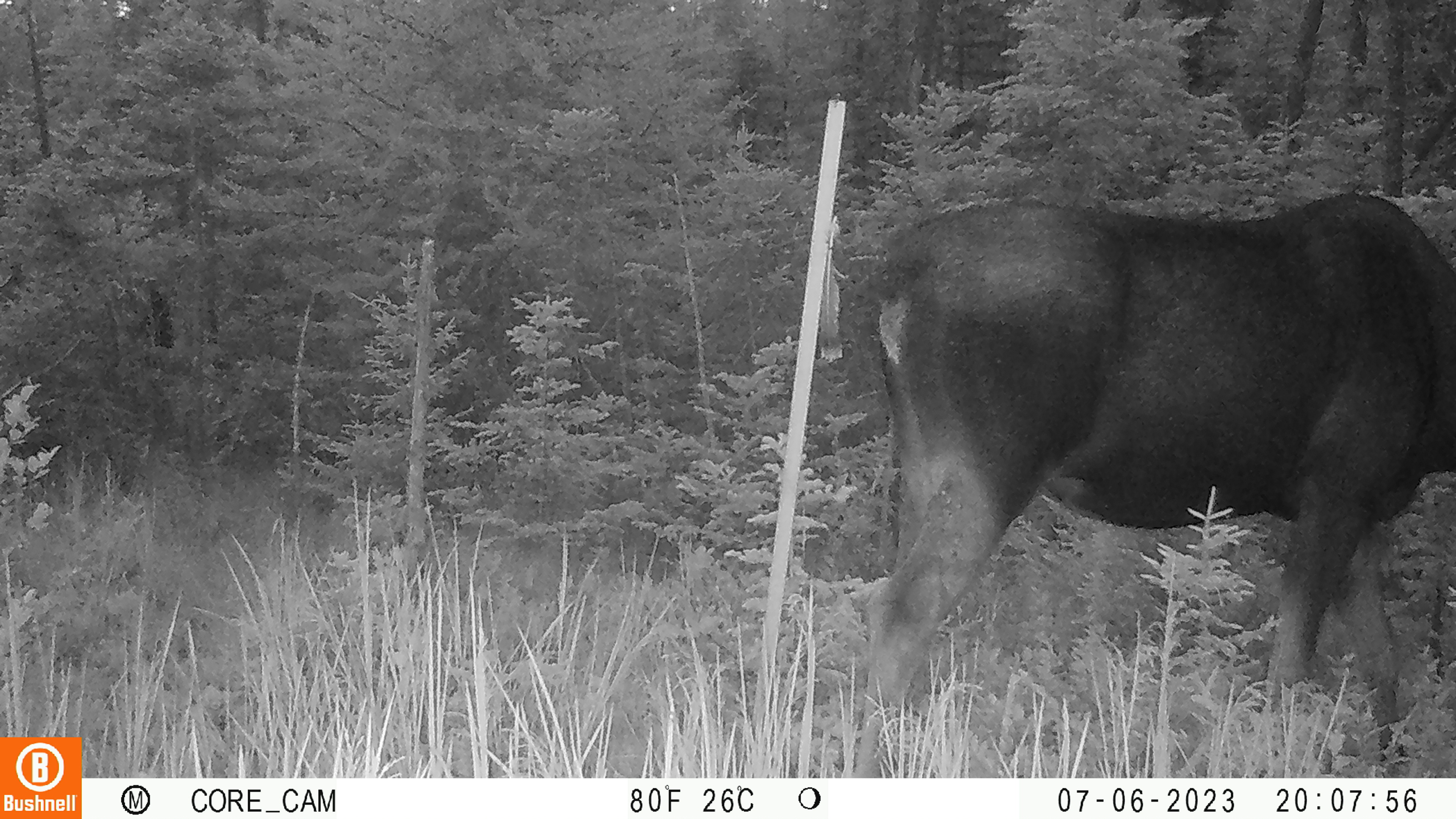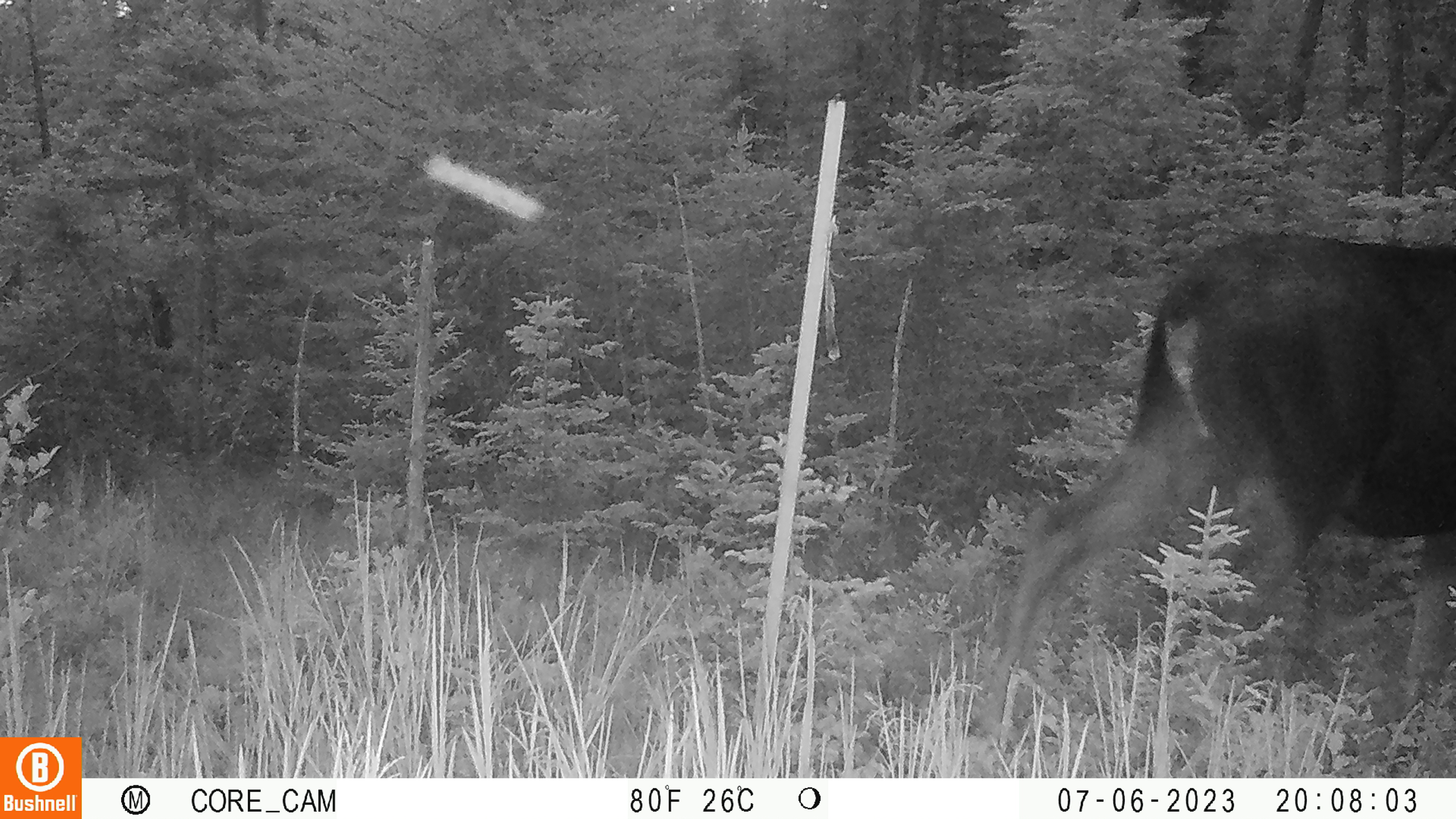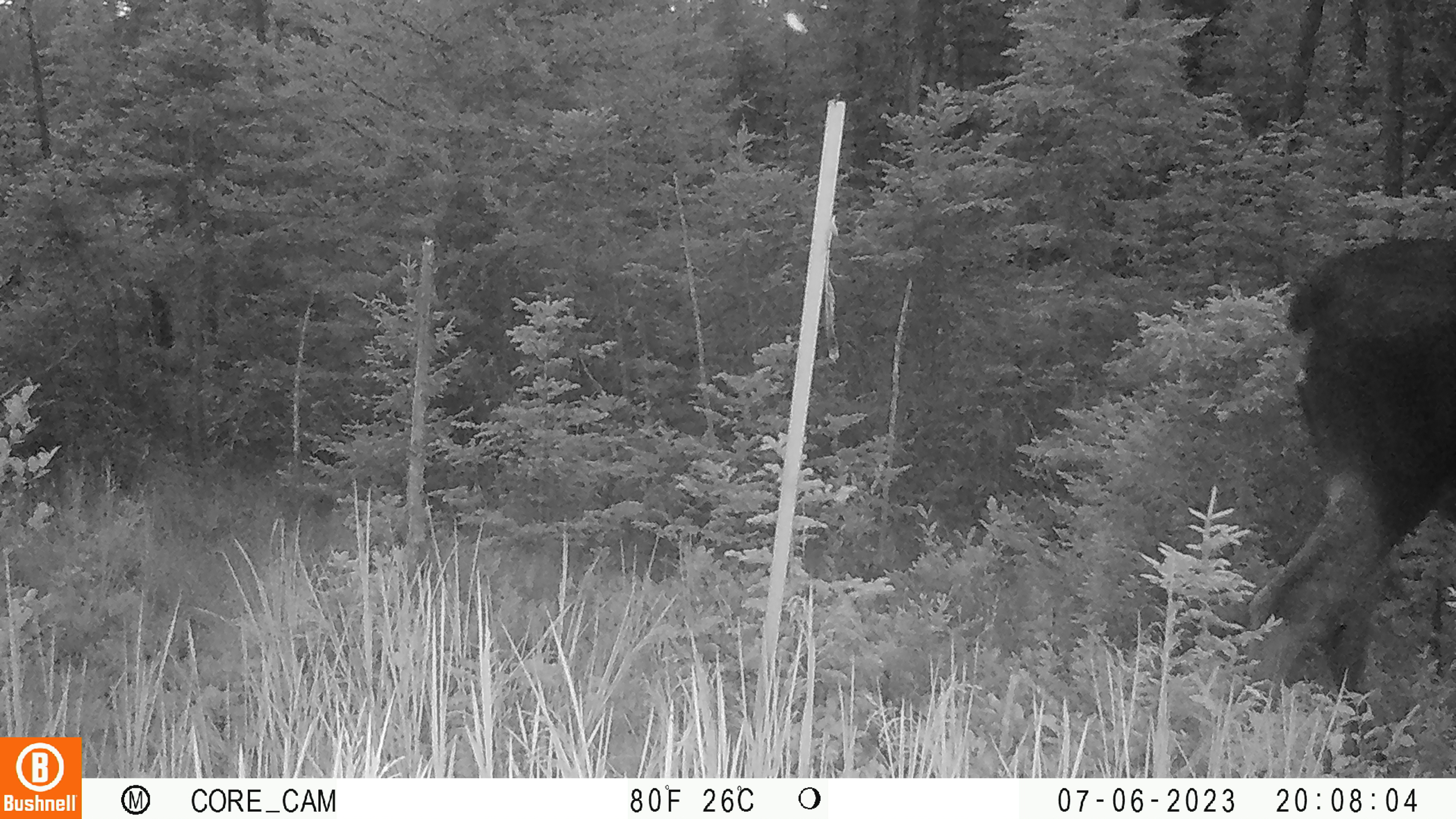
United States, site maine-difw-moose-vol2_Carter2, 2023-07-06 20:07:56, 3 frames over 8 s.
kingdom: Animalia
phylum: Chordata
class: Mammalia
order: Artiodactyla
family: Cervidae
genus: Alces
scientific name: Alces alces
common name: moose